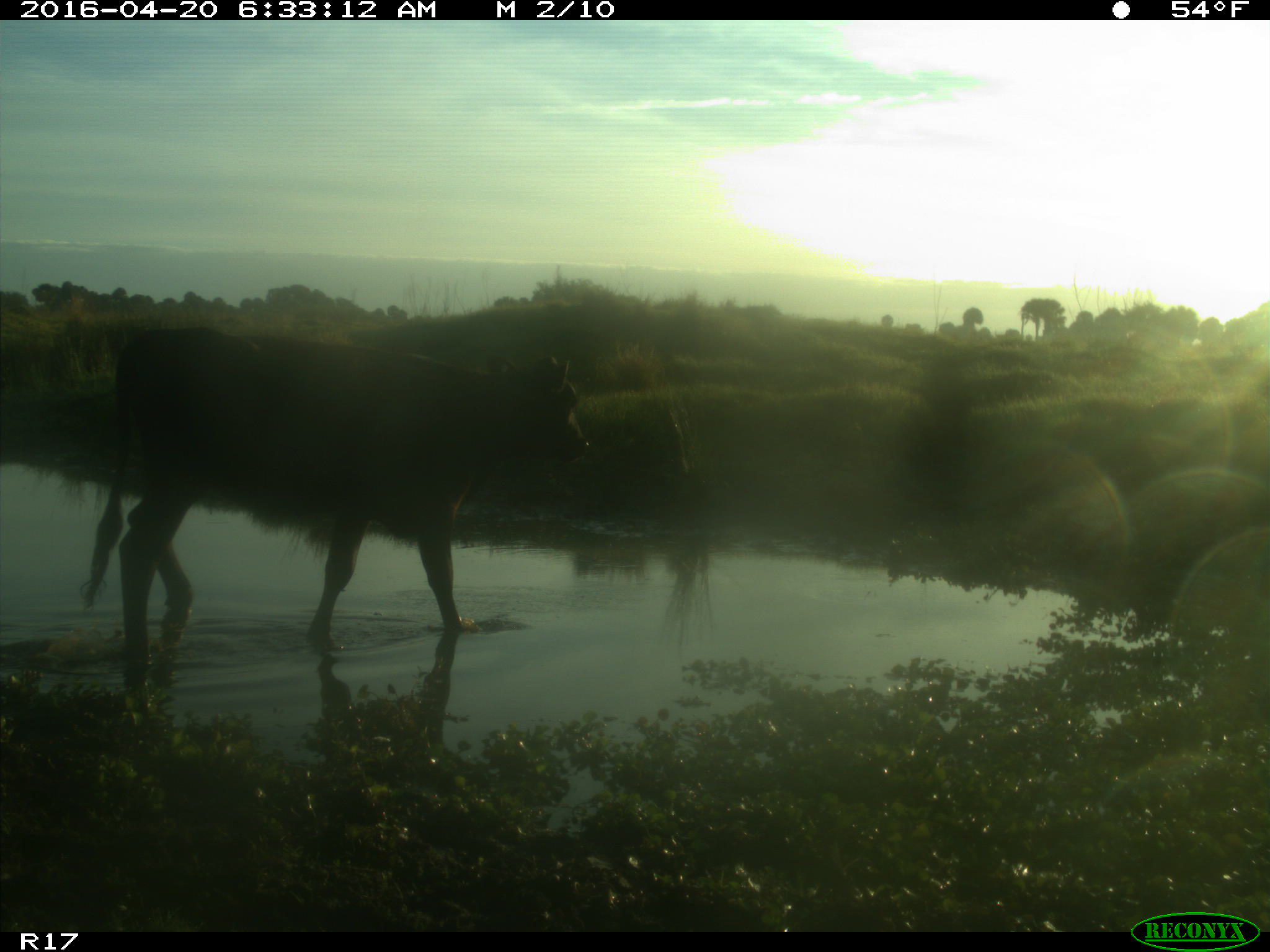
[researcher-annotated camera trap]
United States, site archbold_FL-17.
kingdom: Animalia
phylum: Chordata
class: Mammalia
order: Artiodactyla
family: Bovidae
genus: Bos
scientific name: Bos taurus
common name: domestic cow